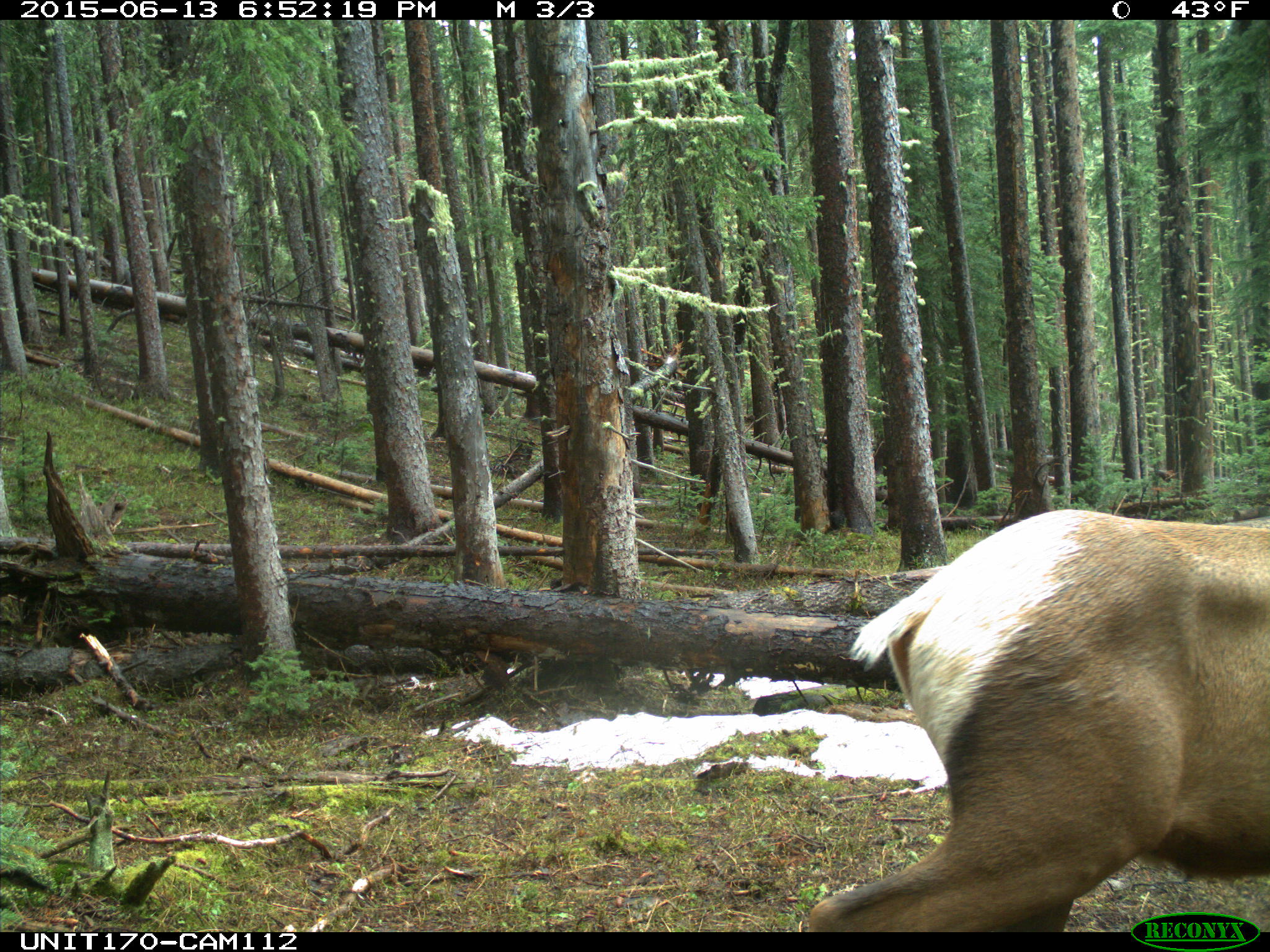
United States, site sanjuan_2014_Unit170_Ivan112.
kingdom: Animalia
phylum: Chordata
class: Mammalia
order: Artiodactyla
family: Cervidae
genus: Cervus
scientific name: Cervus elaphus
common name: red deer